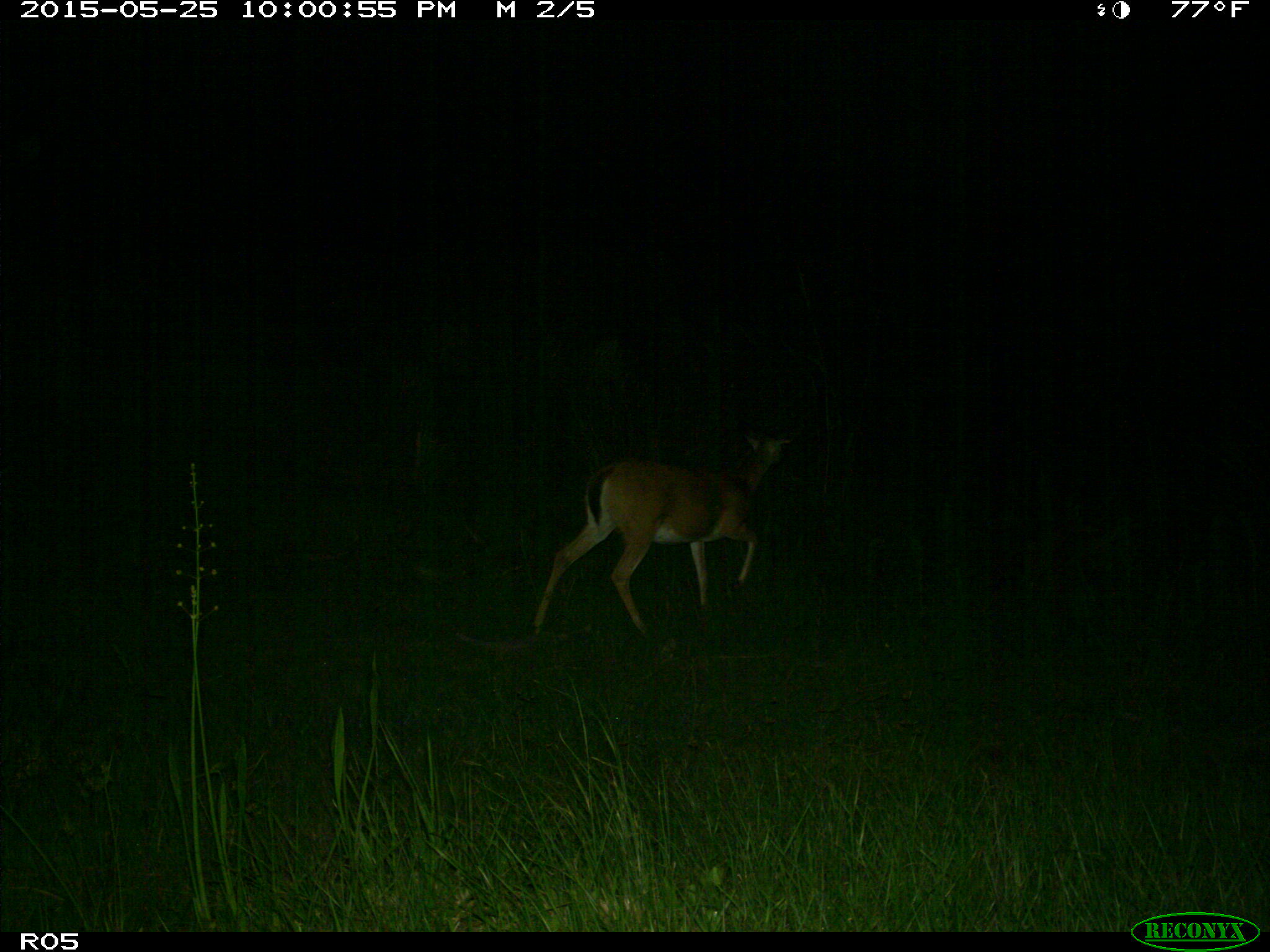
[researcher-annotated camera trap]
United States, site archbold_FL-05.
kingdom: Animalia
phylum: Chordata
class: Mammalia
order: Artiodactyla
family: Cervidae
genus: Odocoileus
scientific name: Odocoileus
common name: deer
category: unidentified deer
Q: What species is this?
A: Unidentified deer (deer) (Odocoileus).